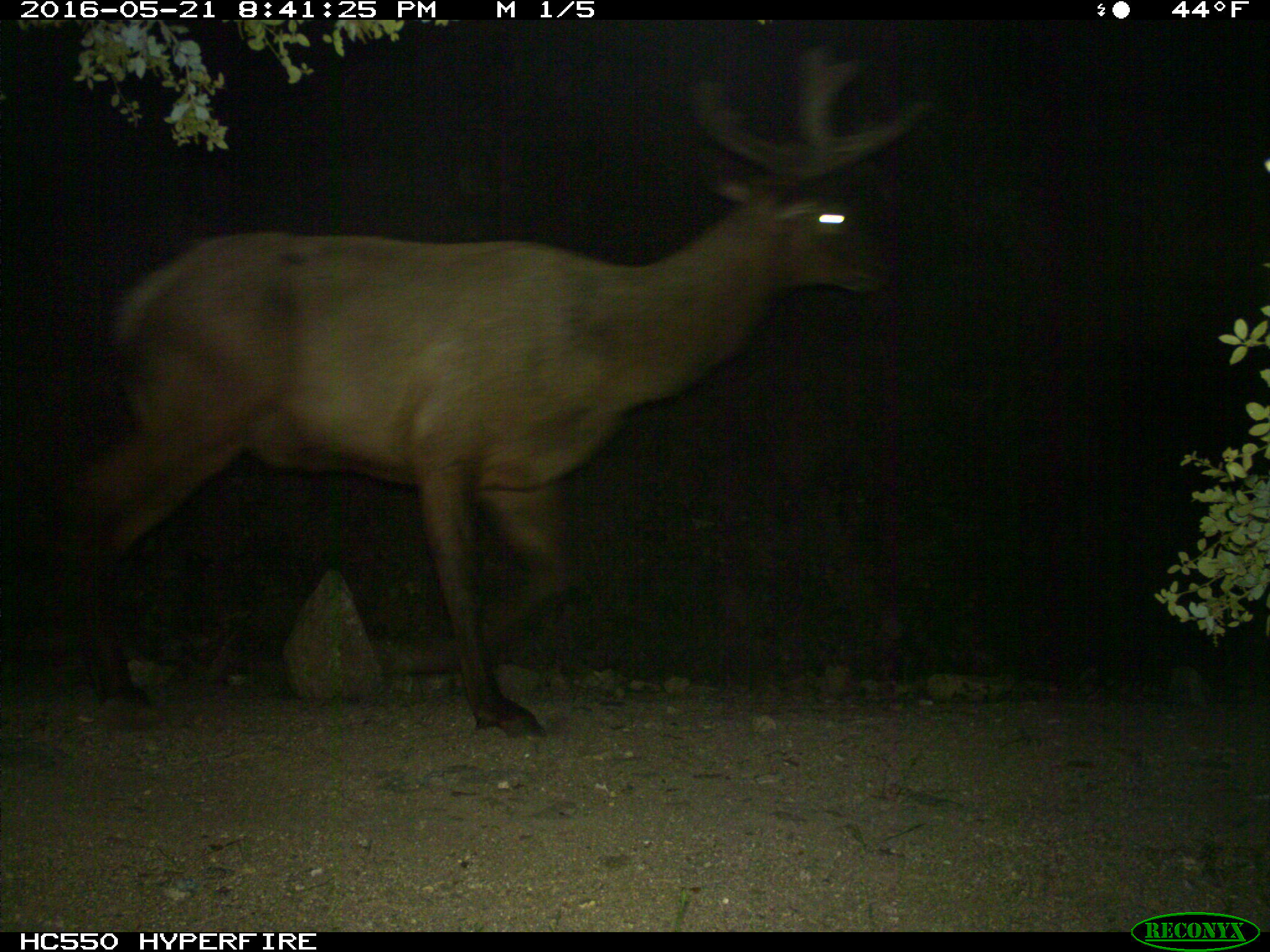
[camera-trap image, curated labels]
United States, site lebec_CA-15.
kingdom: Animalia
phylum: Chordata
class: Mammalia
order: Artiodactyla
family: Cervidae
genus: Cervus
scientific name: Cervus canadensis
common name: elk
Cervus canadensis (elk).